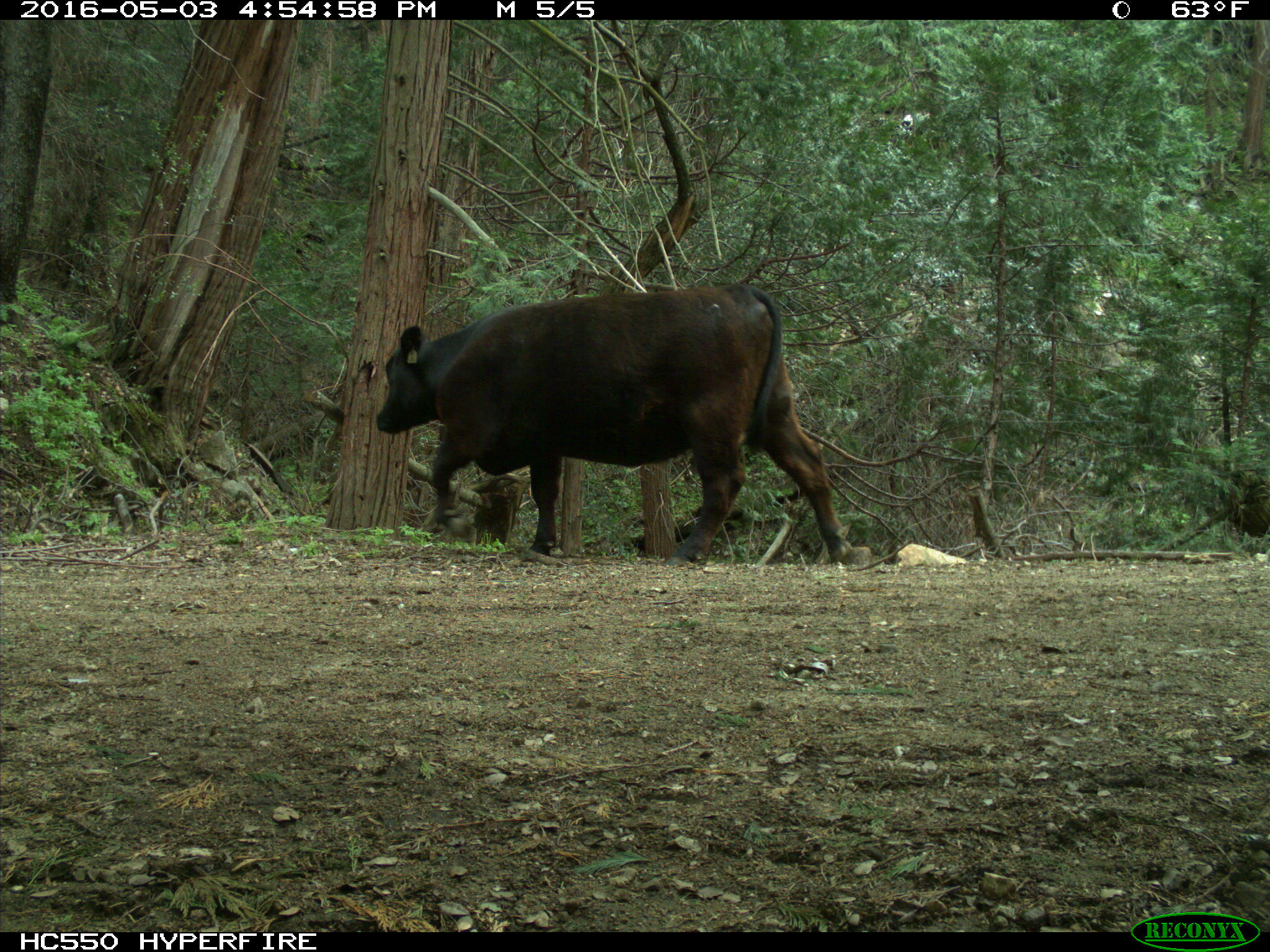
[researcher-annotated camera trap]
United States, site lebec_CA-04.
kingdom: Animalia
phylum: Chordata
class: Mammalia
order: Artiodactyla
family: Bovidae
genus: Bos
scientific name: Bos taurus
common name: domestic cow